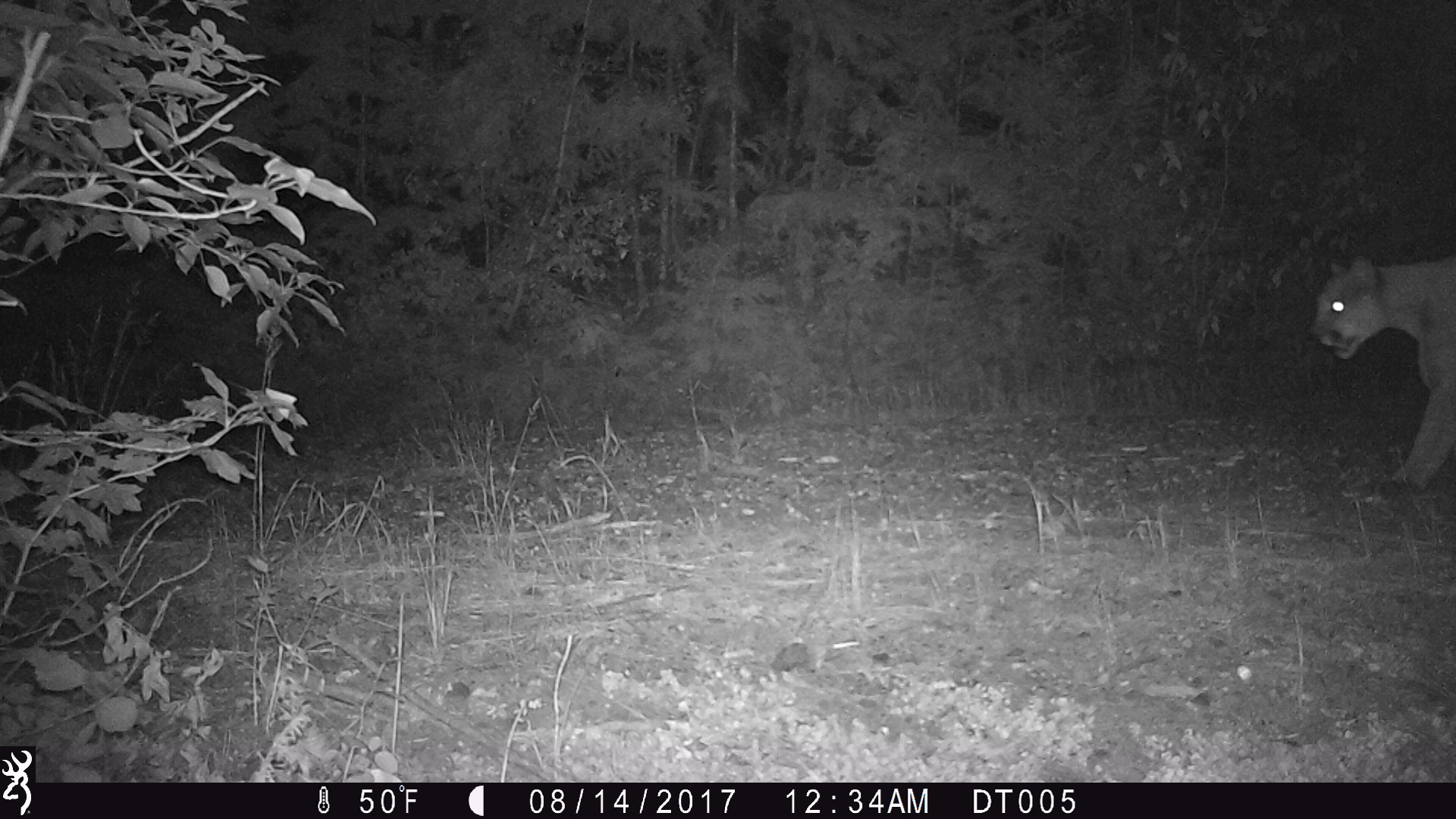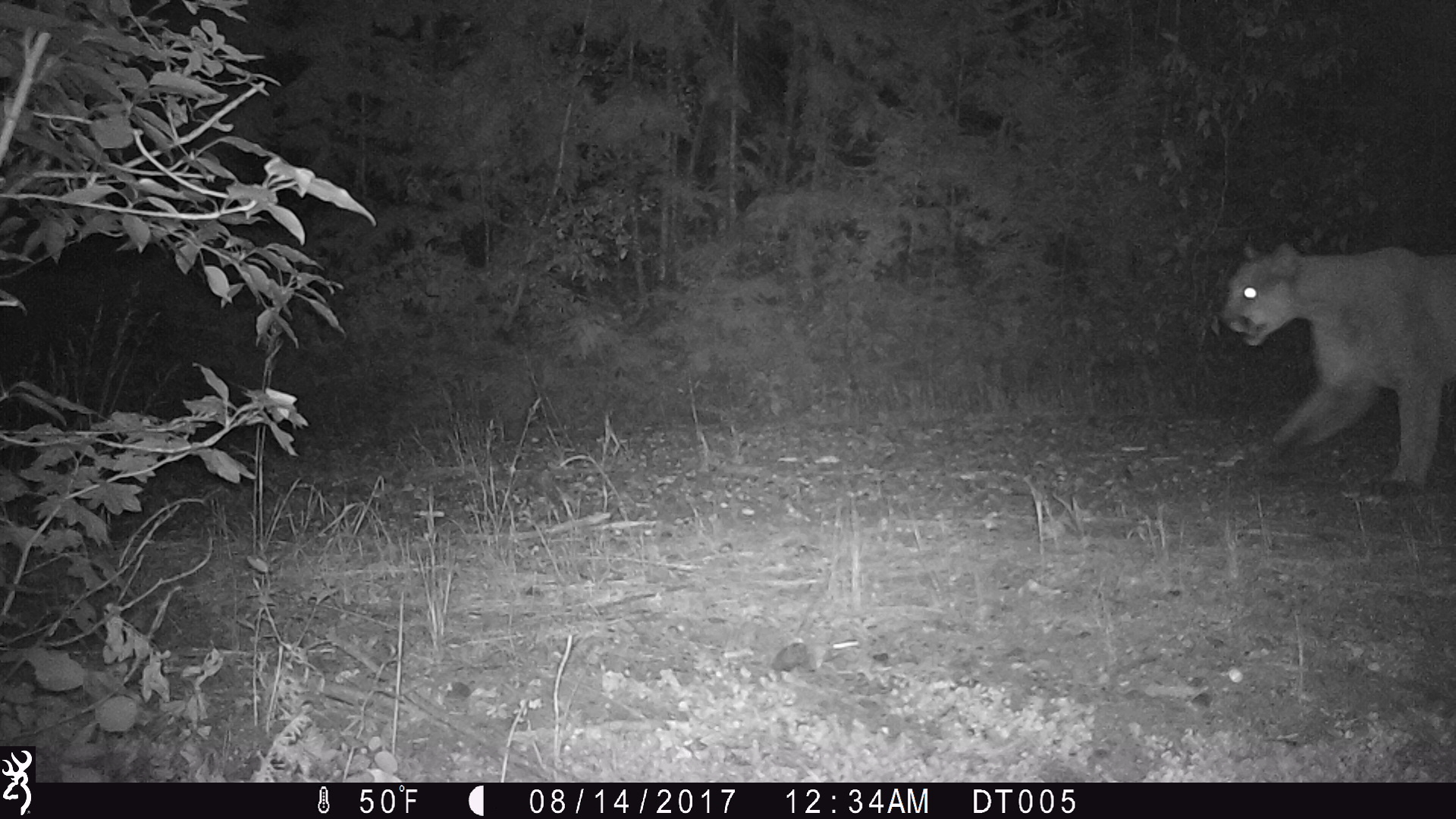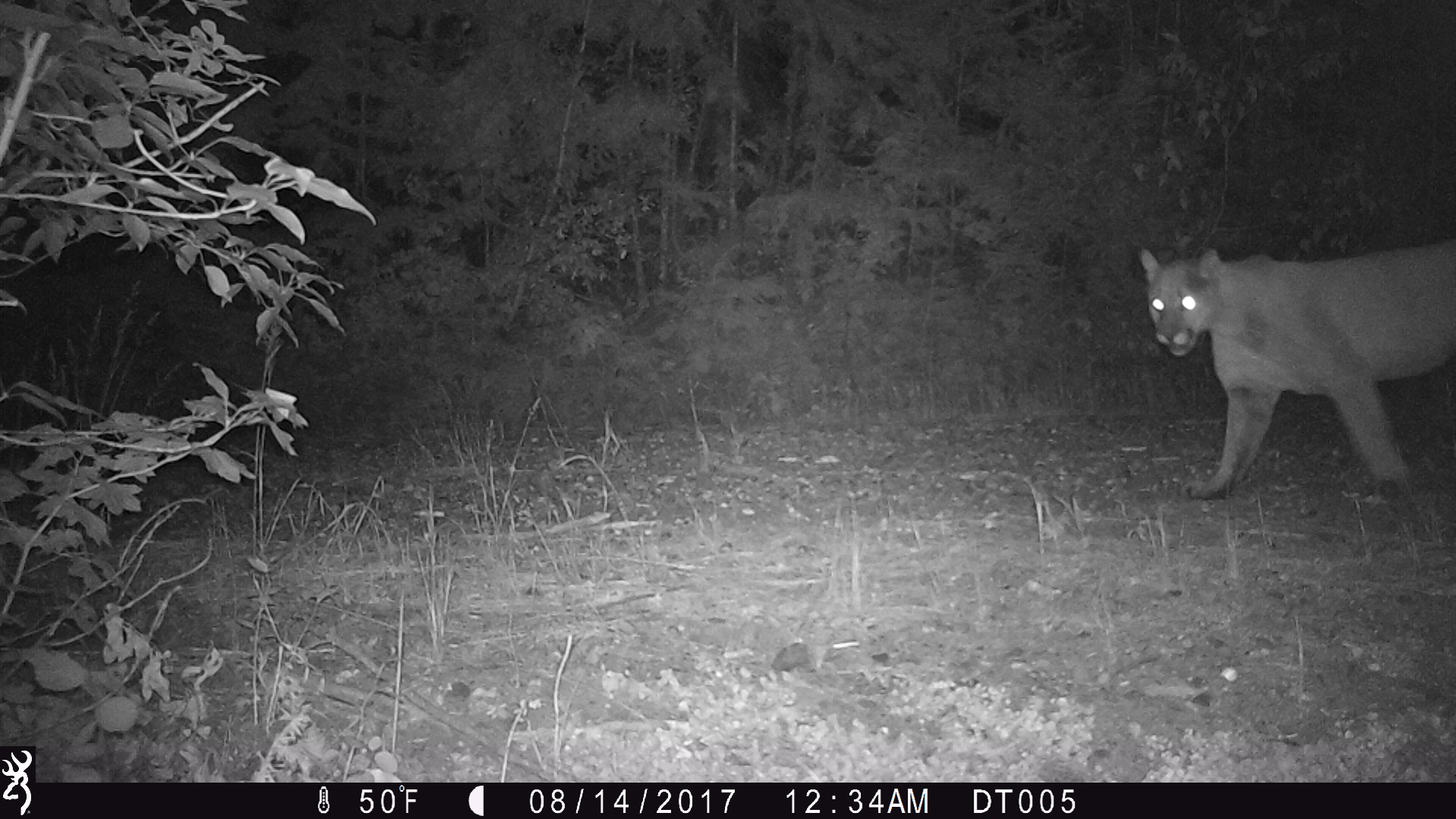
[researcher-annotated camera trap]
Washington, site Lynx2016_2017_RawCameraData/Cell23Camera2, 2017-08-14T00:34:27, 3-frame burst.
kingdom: Animalia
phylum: Chordata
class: Mammalia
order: Carnivora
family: Felidae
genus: Puma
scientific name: Puma concolor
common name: mountain lion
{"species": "Puma concolor (mountain lion)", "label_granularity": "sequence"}